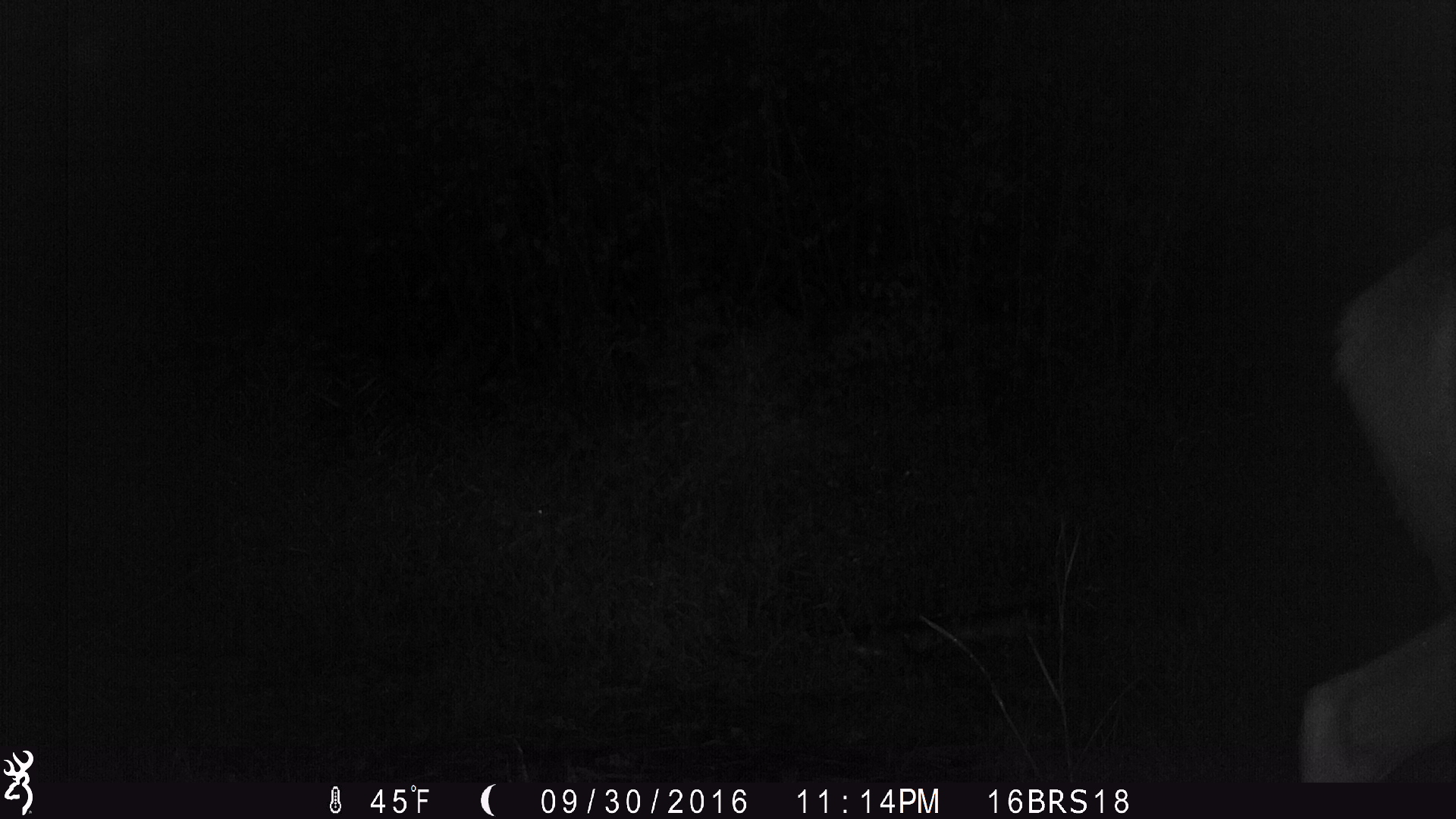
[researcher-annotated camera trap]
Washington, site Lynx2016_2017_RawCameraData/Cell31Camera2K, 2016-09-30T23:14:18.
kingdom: Animalia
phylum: Chordata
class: Mammalia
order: Artiodactyla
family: Cervidae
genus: Odocoileus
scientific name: Odocoileus virginianus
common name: white-tailed deer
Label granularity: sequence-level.